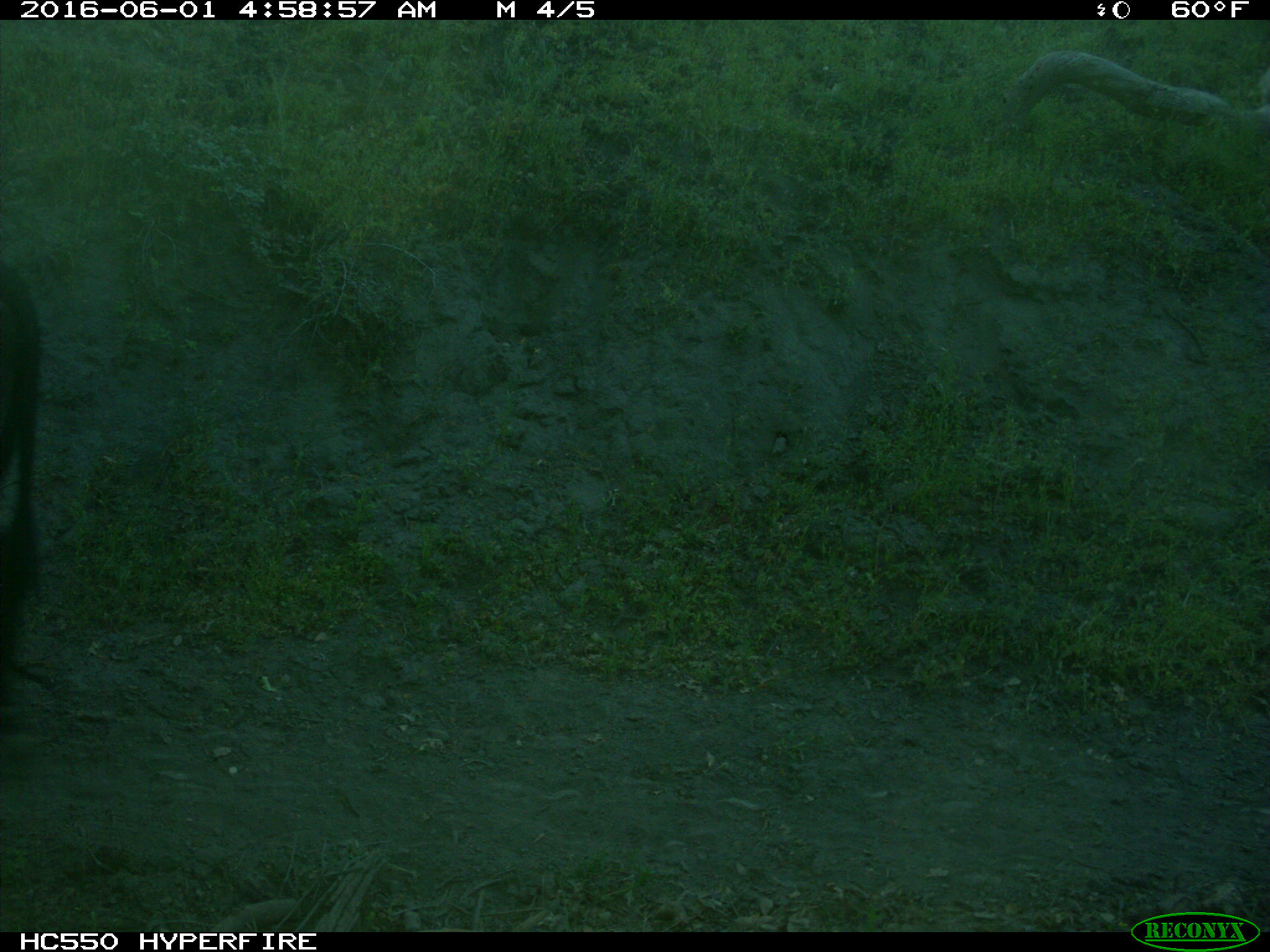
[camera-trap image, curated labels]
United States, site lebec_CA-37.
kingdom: Animalia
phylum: Chordata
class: Mammalia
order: Artiodactyla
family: Bovidae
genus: Bos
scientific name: Bos taurus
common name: domestic cow